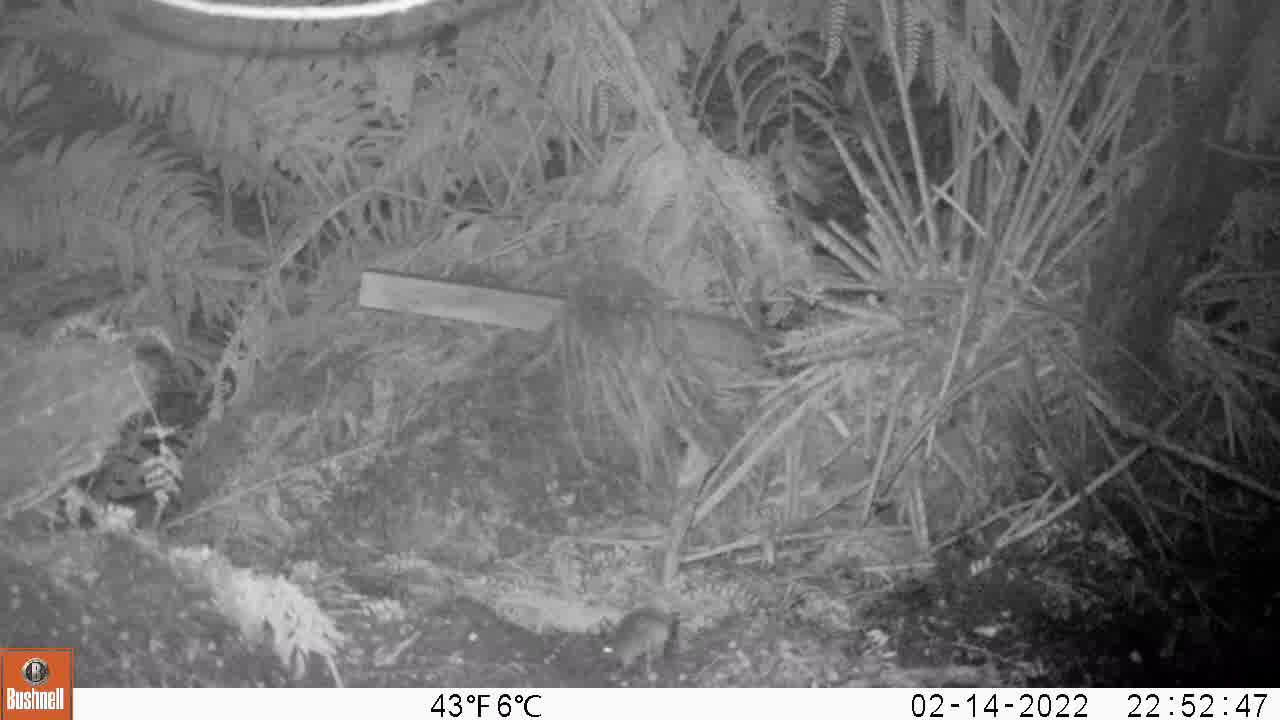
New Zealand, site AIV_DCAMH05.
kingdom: Animalia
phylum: Chordata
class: Mammalia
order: Rodentia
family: Muridae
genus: Mus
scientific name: Mus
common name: mouse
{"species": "mouse (Mus)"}